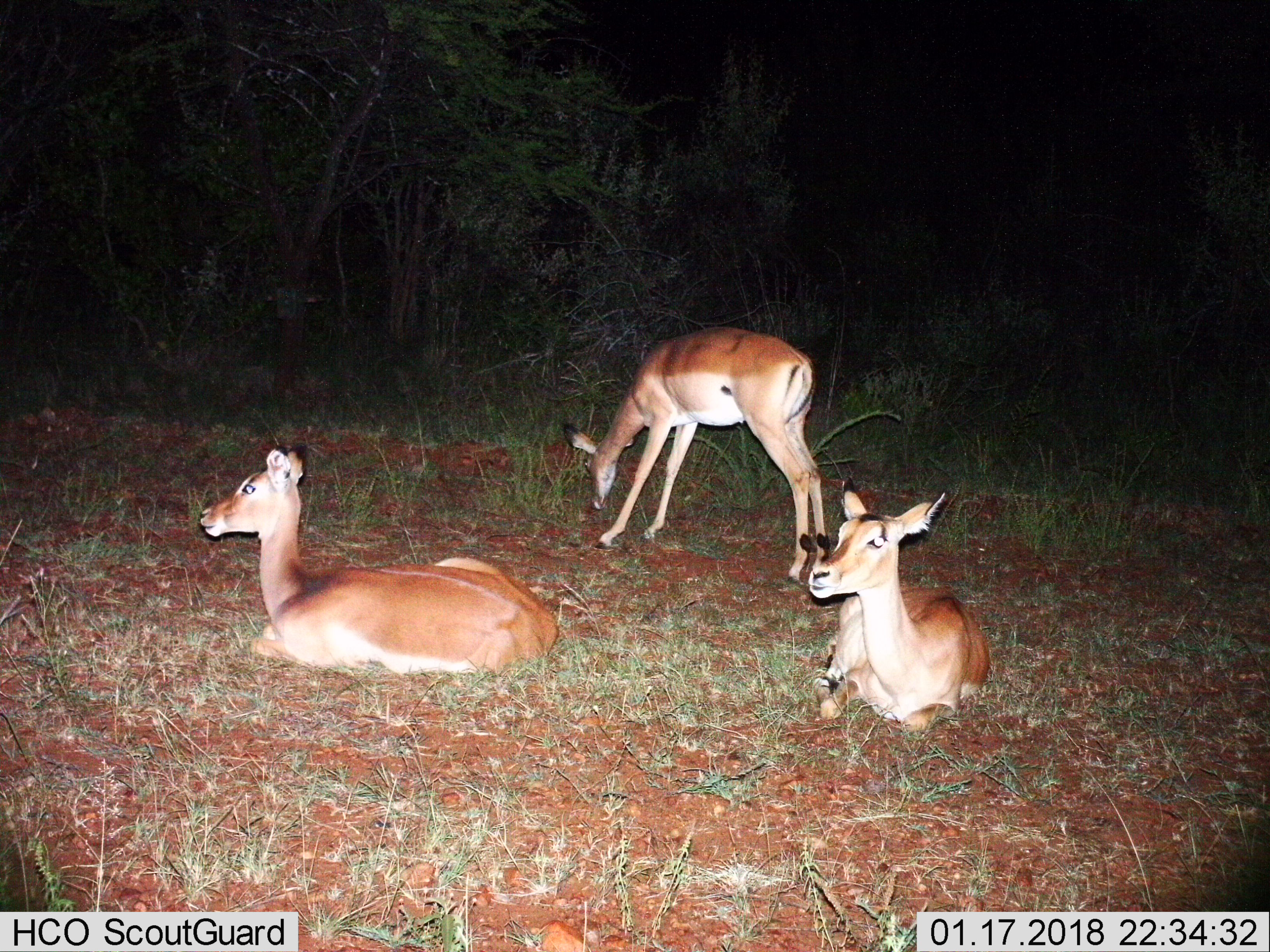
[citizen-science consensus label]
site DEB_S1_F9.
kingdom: Animalia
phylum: Chordata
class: Mammalia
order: Artiodactyla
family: Bovidae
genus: Aepyceros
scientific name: Aepyceros melampus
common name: impala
Impala (Aepyceros melampus), count 3. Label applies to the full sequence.